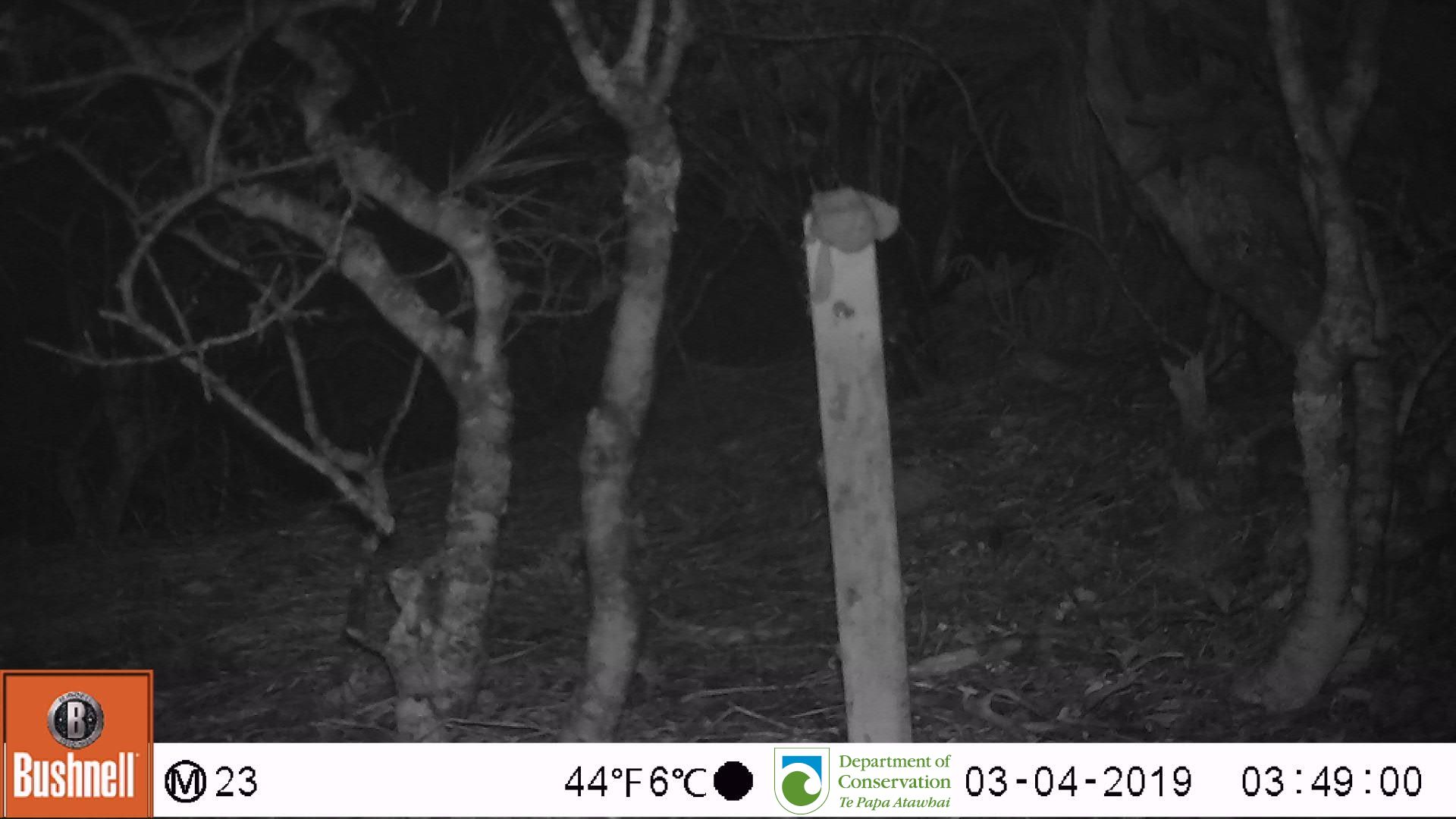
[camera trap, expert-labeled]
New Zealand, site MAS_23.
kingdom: Animalia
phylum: Chordata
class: Mammalia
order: Rodentia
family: Muridae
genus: Mus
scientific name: Mus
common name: mouse